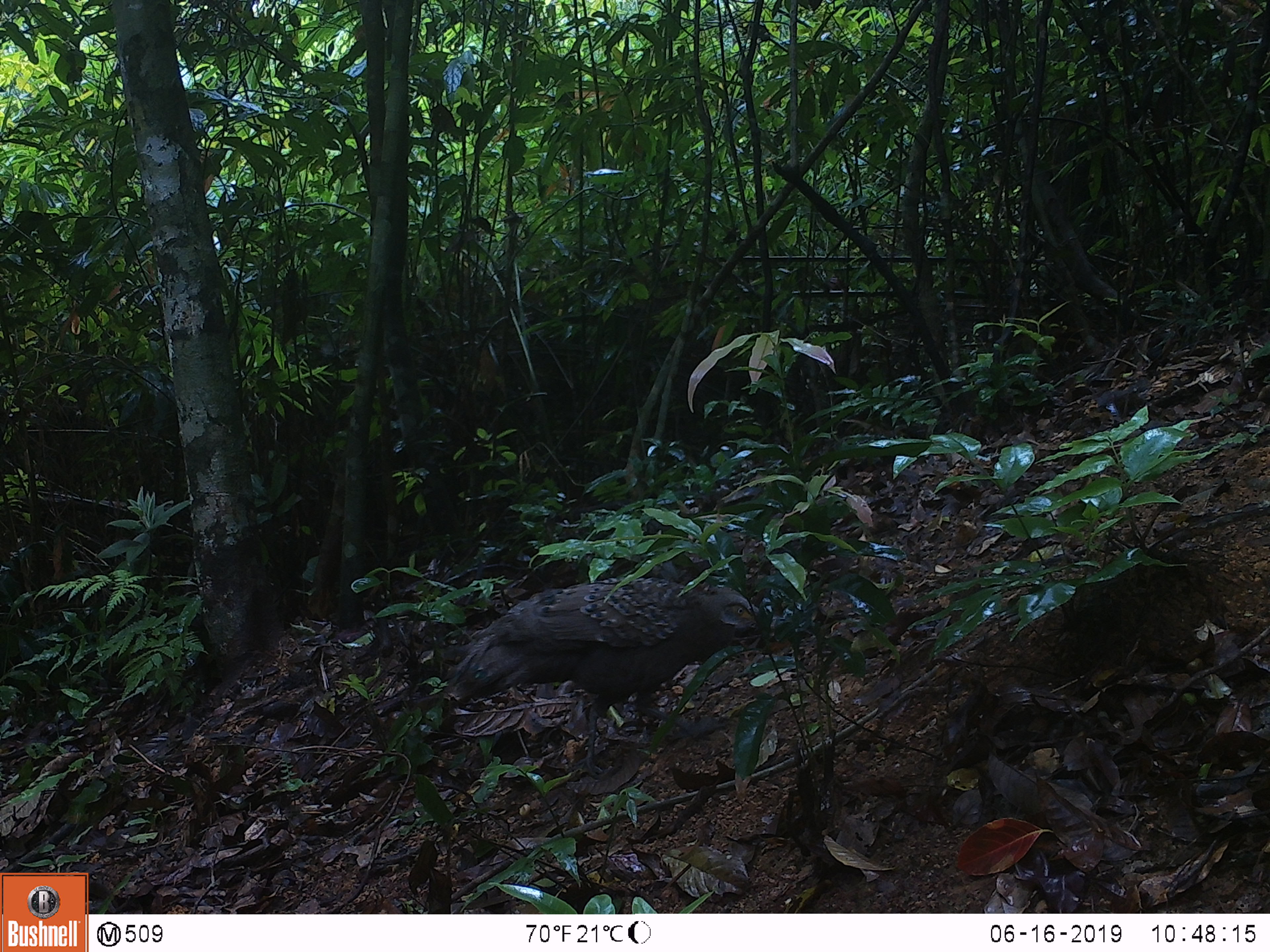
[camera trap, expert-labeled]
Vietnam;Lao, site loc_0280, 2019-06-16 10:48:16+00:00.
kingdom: Animalia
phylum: Chordata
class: Aves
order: Galliformes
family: Phasianidae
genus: Polyplectron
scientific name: Polyplectron bicalcaratum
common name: gray peacock-pheasant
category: grey peacock pheasant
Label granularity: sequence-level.